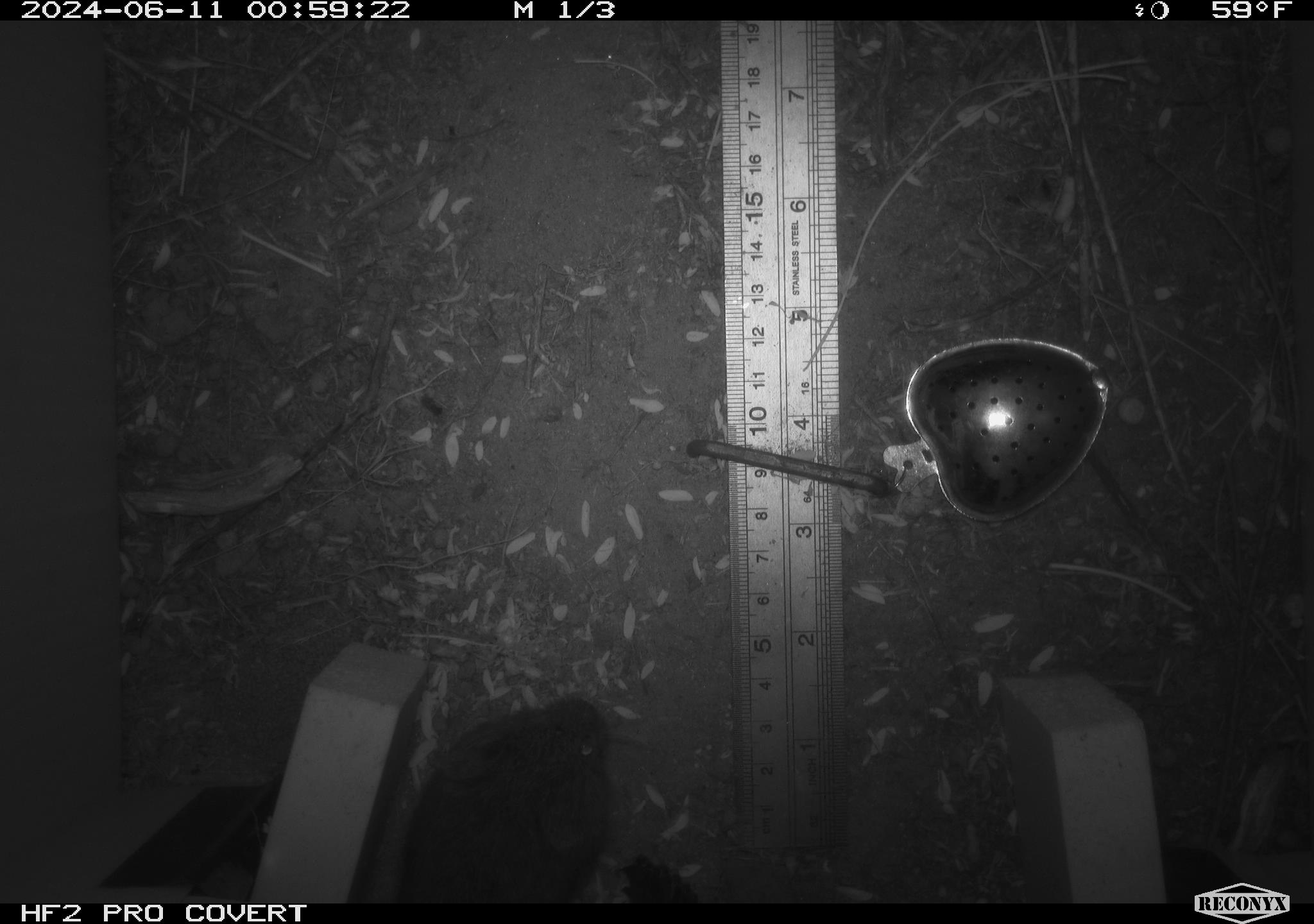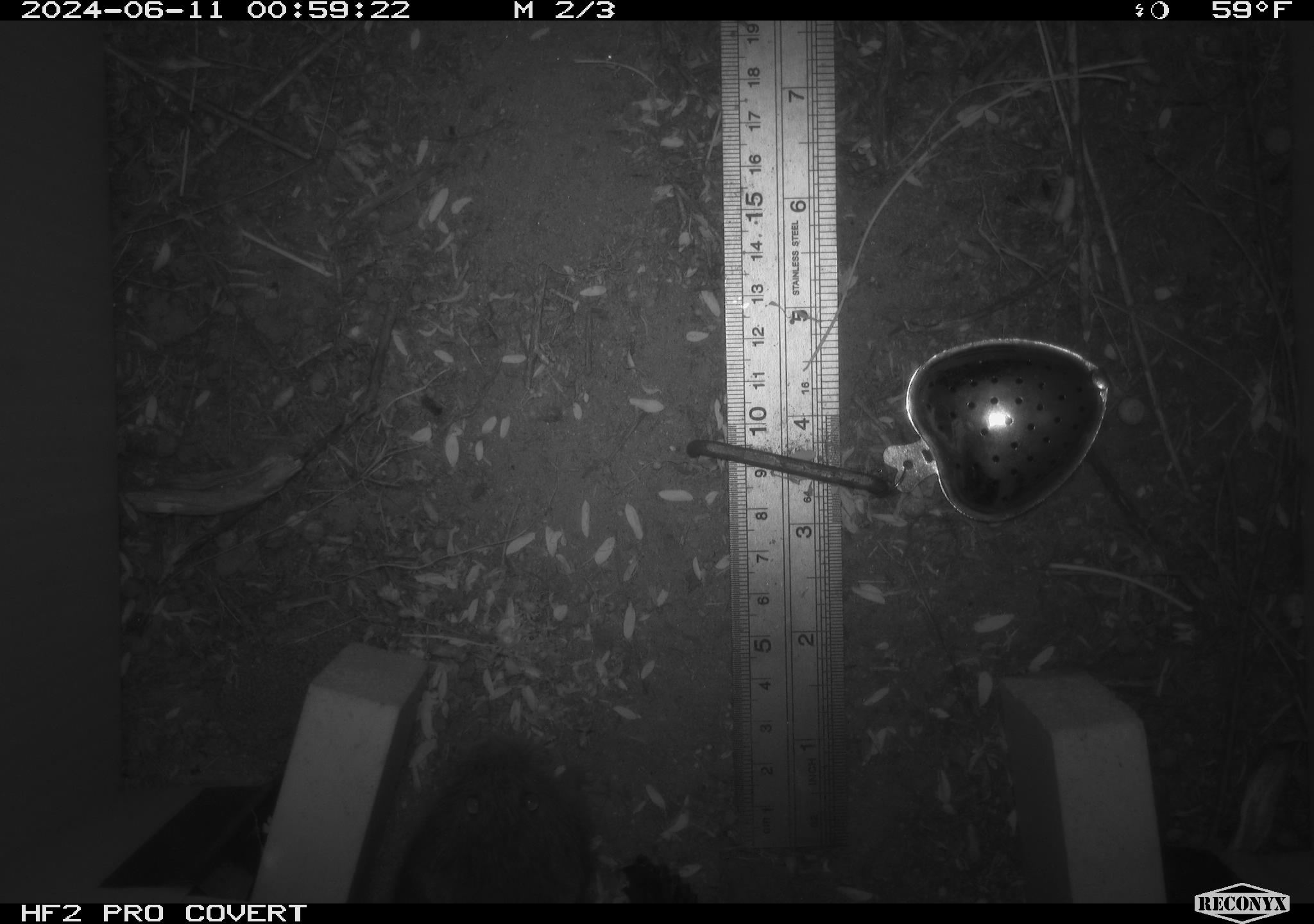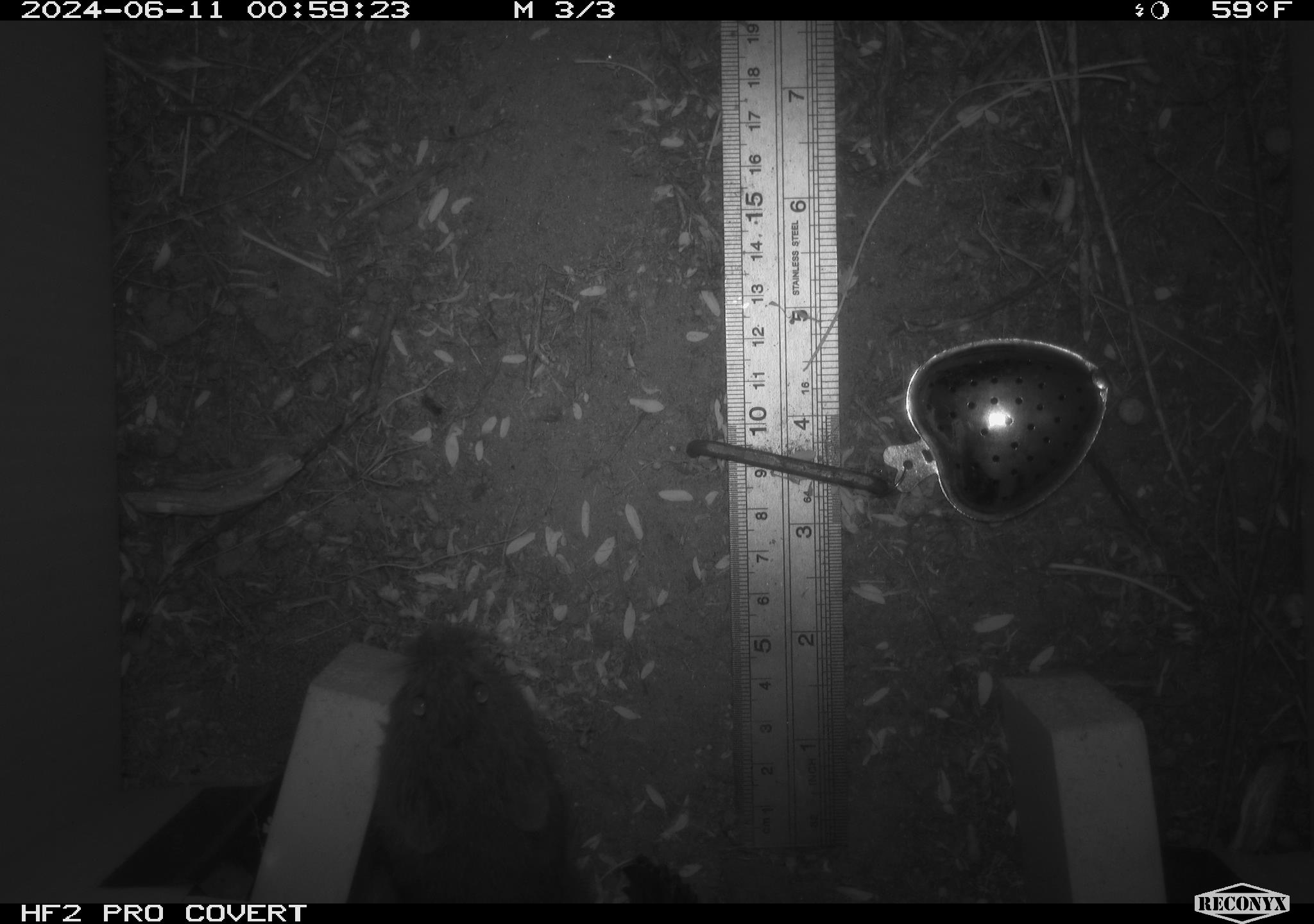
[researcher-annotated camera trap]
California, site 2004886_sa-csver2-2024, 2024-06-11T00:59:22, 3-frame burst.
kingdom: Animalia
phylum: Chordata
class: Mammalia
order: Rodentia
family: Cricetidae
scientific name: Arvicolinae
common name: voles, lemmings, and muskrats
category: arvicolinae subfamily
Arvicolinae subfamily (voles, lemmings, and muskrats) (Arvicolinae).